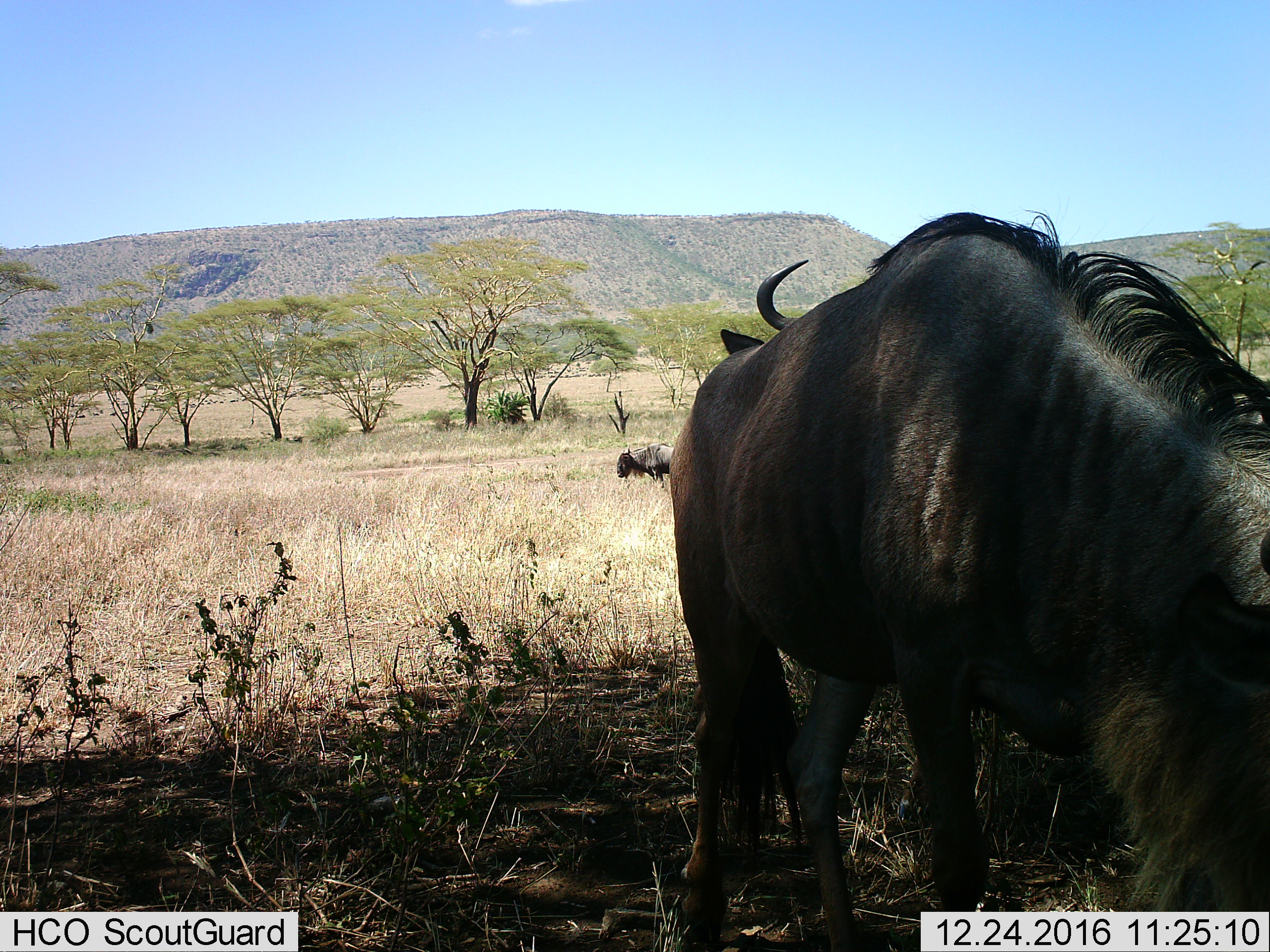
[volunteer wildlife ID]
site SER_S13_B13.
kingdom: Animalia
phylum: Chordata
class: Mammalia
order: Artiodactyla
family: Bovidae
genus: Connochaetes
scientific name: Connochaetes taurinus taurinus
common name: blue wildebeest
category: wildebeestblue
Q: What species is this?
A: Wildebeestblue (blue wildebeest) (Connochaetes taurinus taurinus).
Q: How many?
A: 3.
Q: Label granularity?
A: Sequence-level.